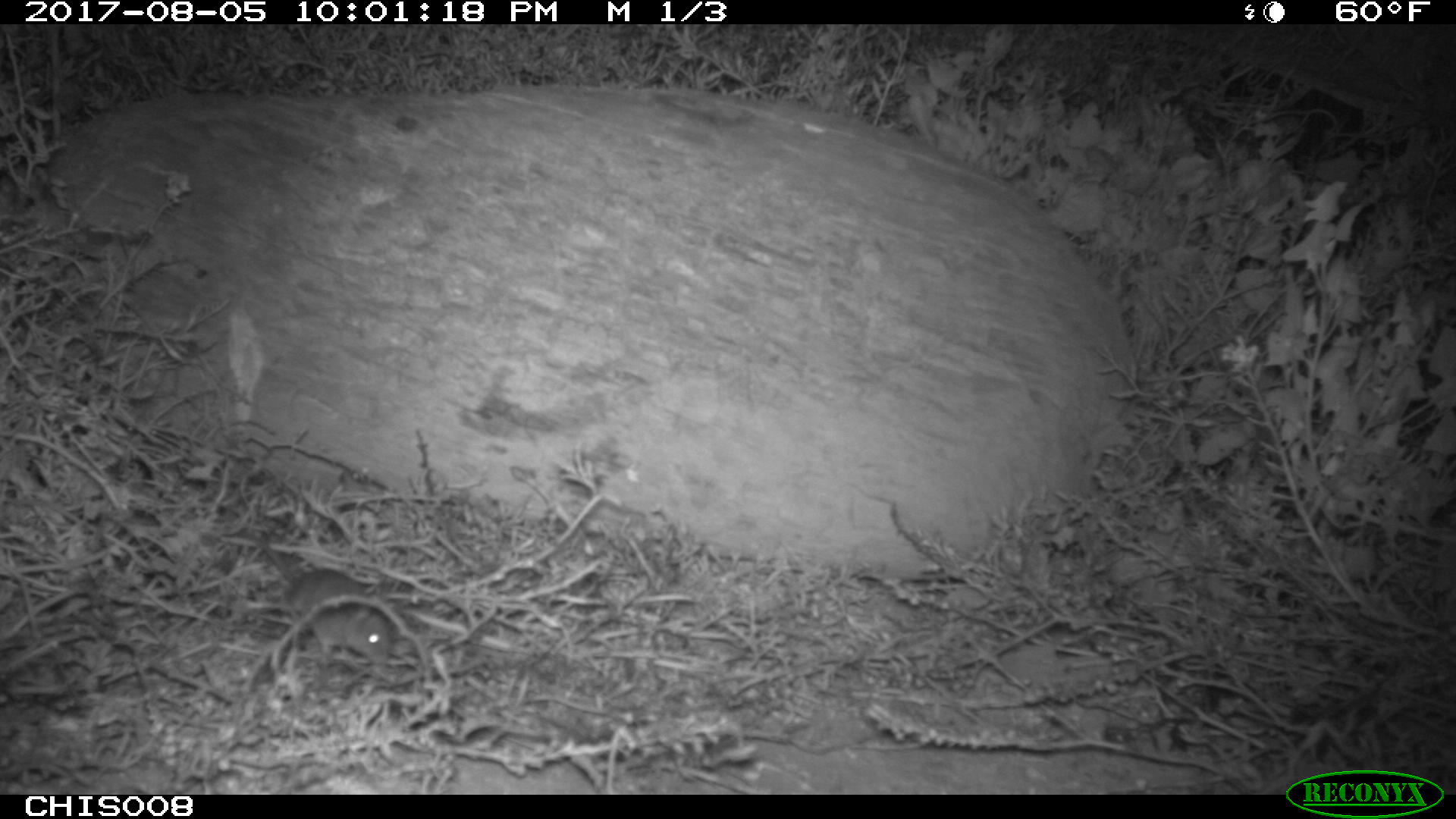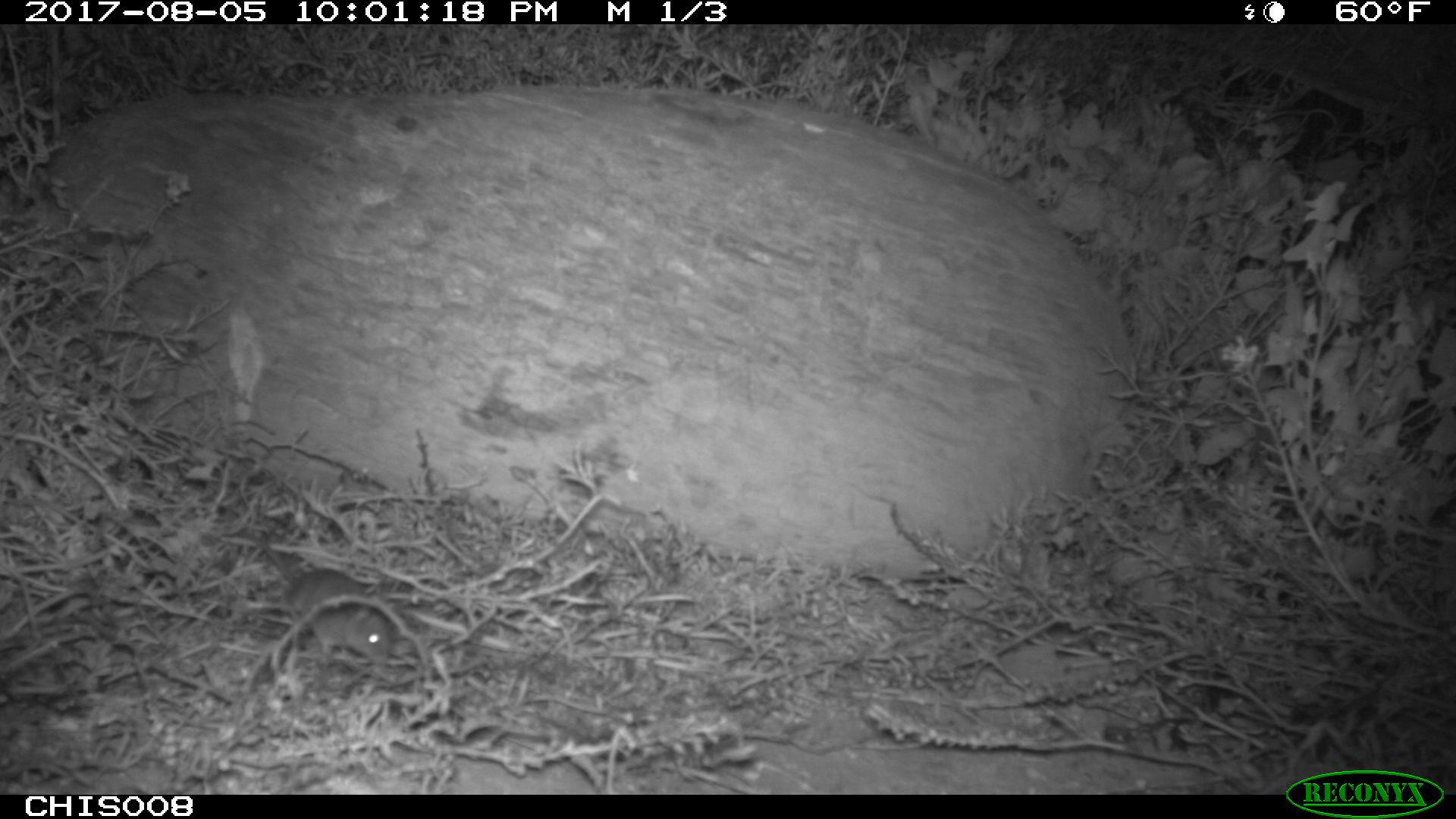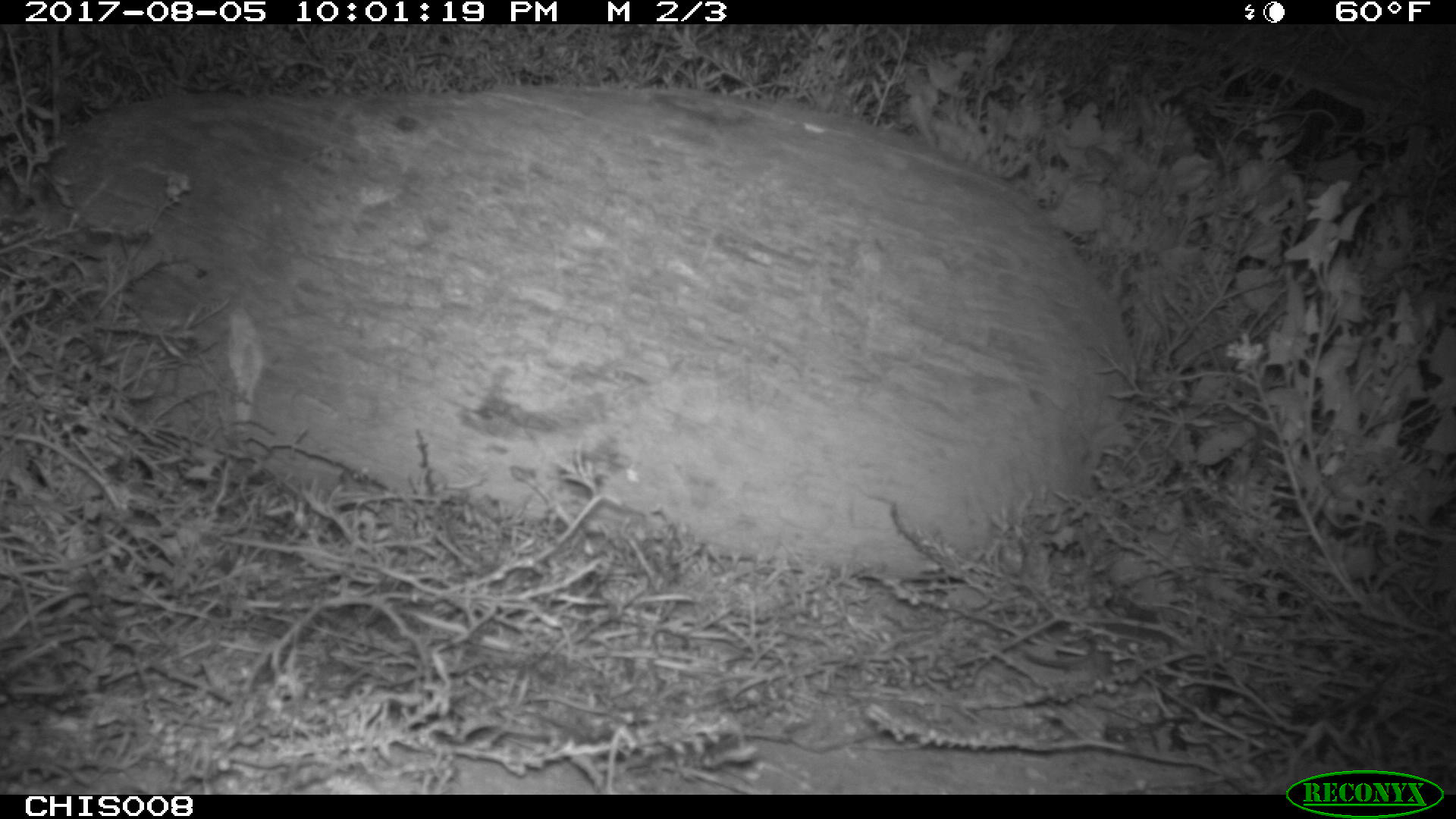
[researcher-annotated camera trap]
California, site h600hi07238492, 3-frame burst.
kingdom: Animalia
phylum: Chordata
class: Mammalia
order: Rodentia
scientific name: Rodentia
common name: rodent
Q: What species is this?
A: Rodent (Rodentia).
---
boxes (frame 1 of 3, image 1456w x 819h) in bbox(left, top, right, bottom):
rodent: bbox(244, 529, 389, 664)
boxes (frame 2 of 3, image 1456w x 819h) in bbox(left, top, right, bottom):
rodent: bbox(253, 538, 388, 667)